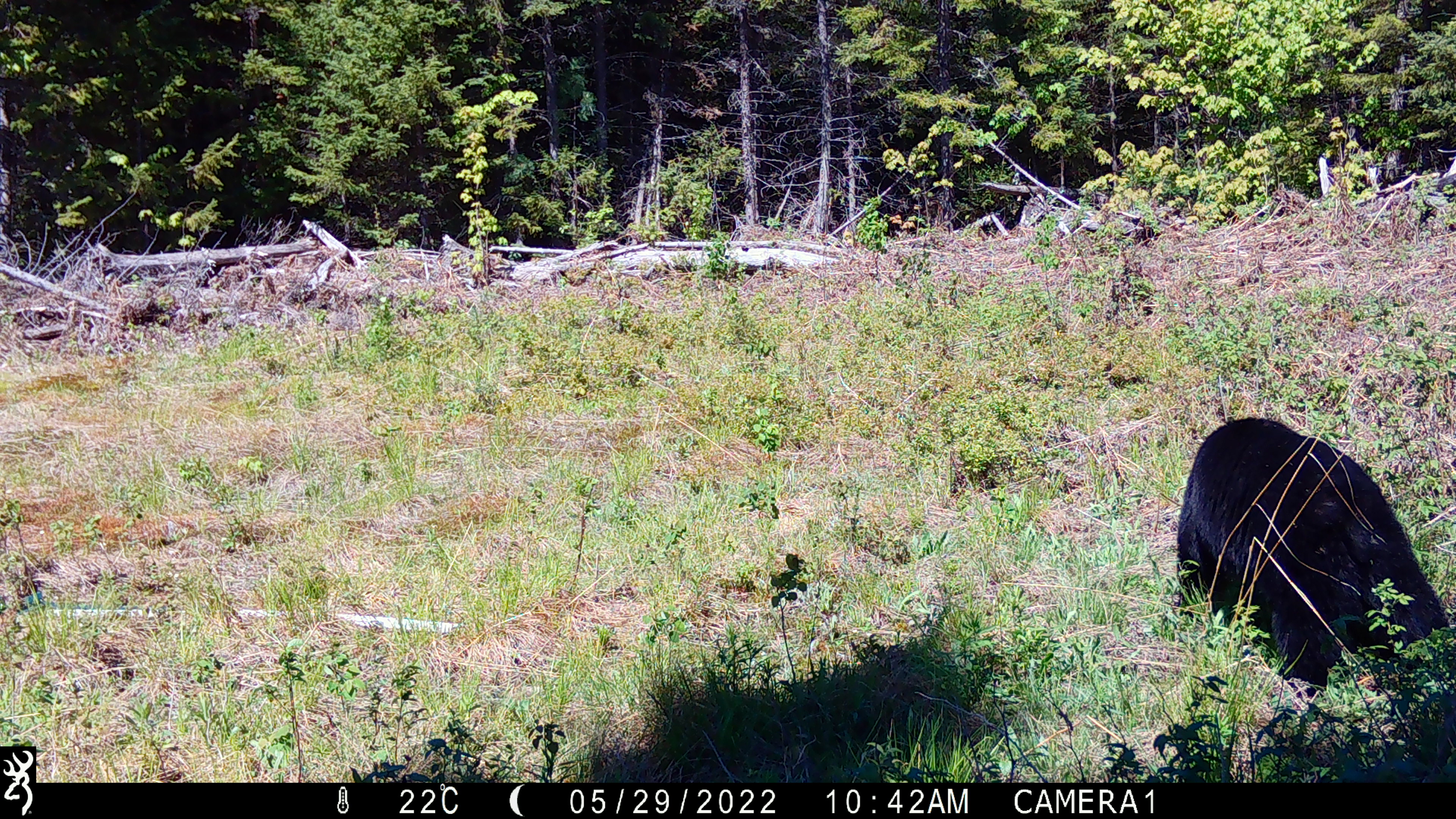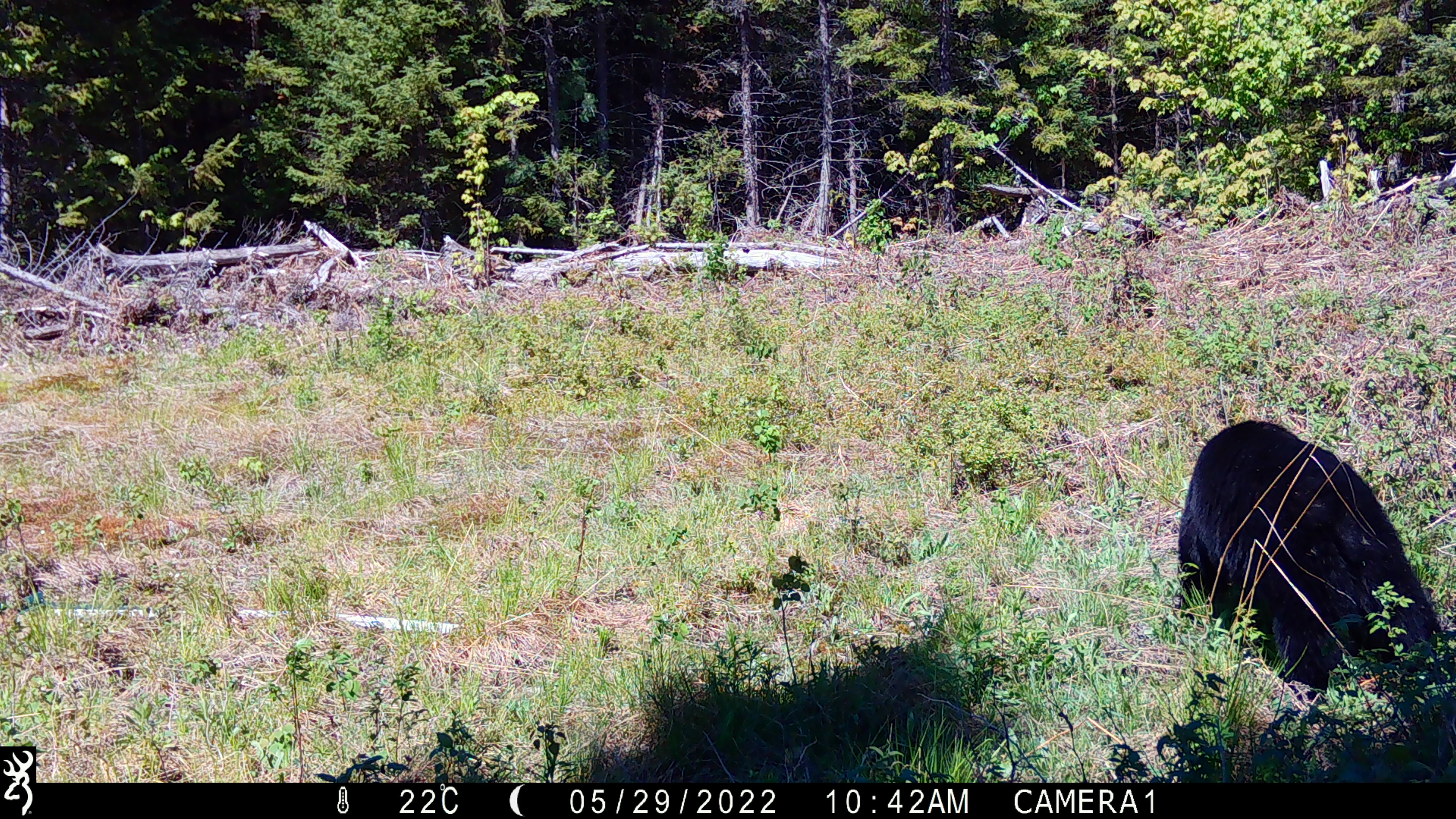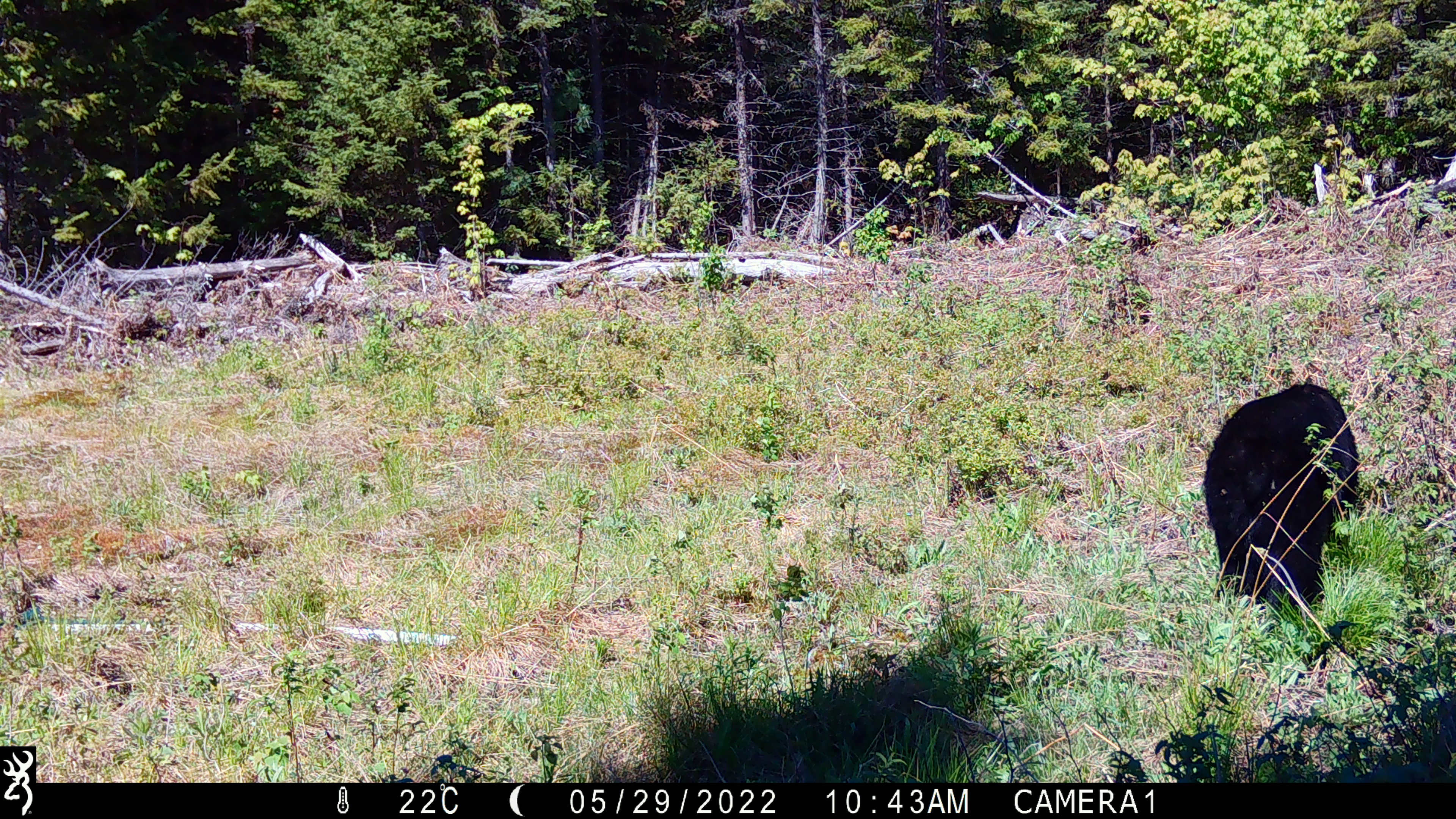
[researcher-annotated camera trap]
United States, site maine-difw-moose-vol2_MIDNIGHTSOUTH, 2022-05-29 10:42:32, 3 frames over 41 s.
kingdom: Animalia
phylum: Chordata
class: Mammalia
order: Carnivora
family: Ursidae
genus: Ursus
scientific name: Ursus americanus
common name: black bear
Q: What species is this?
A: Black bear (Ursus americanus).